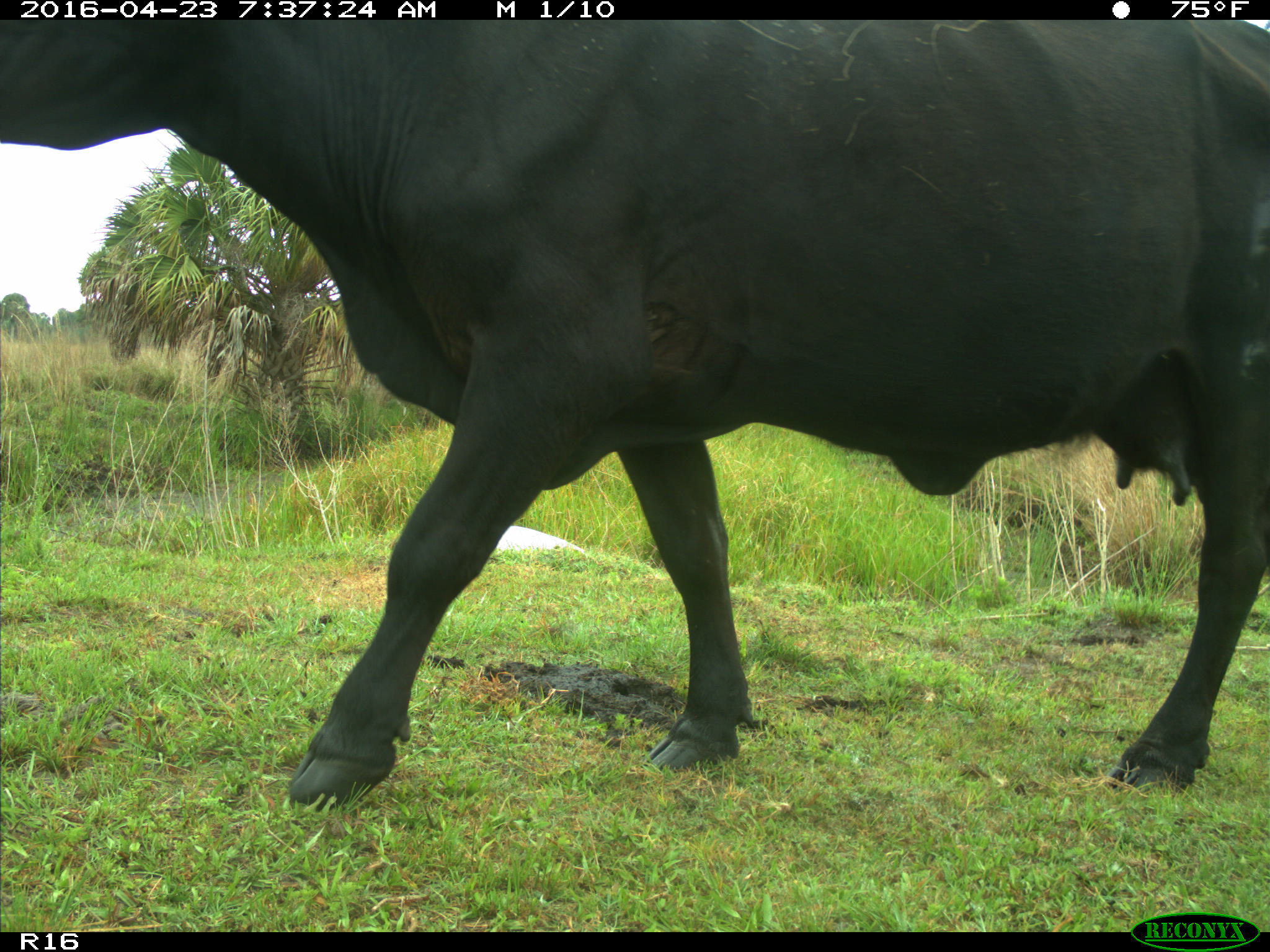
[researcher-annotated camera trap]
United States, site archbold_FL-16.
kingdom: Animalia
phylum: Chordata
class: Mammalia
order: Artiodactyla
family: Bovidae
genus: Bos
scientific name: Bos taurus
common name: domestic cow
Bos taurus (domestic cow).